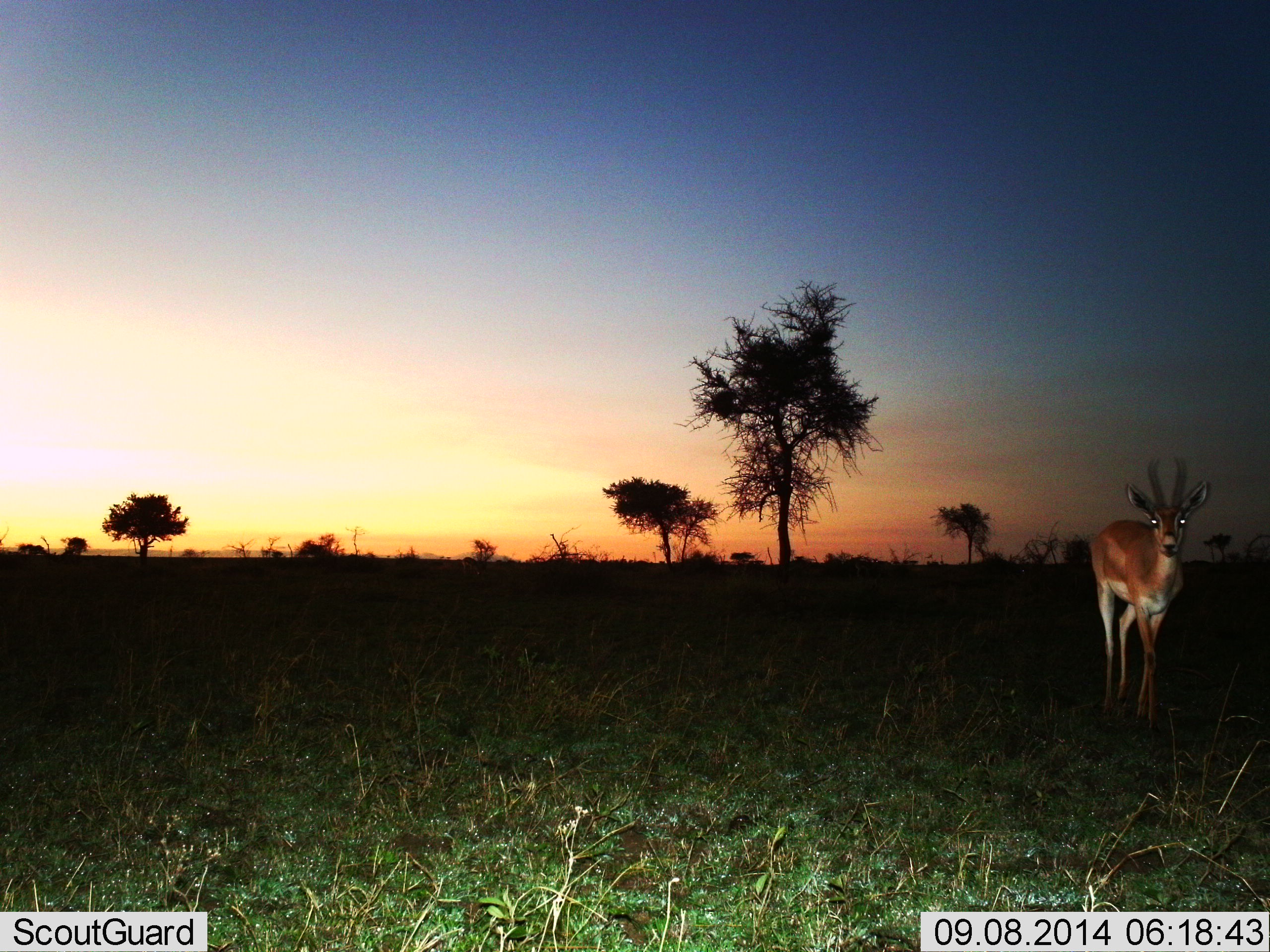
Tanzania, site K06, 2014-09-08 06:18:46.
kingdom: Animalia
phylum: Chordata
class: Mammalia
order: Artiodactyla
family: Bovidae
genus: Nanger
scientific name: Nanger granti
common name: grant's gazelle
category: gazellegrants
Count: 1.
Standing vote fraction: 50%.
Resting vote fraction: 0%.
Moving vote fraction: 50%.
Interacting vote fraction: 0%.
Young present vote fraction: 0%.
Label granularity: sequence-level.